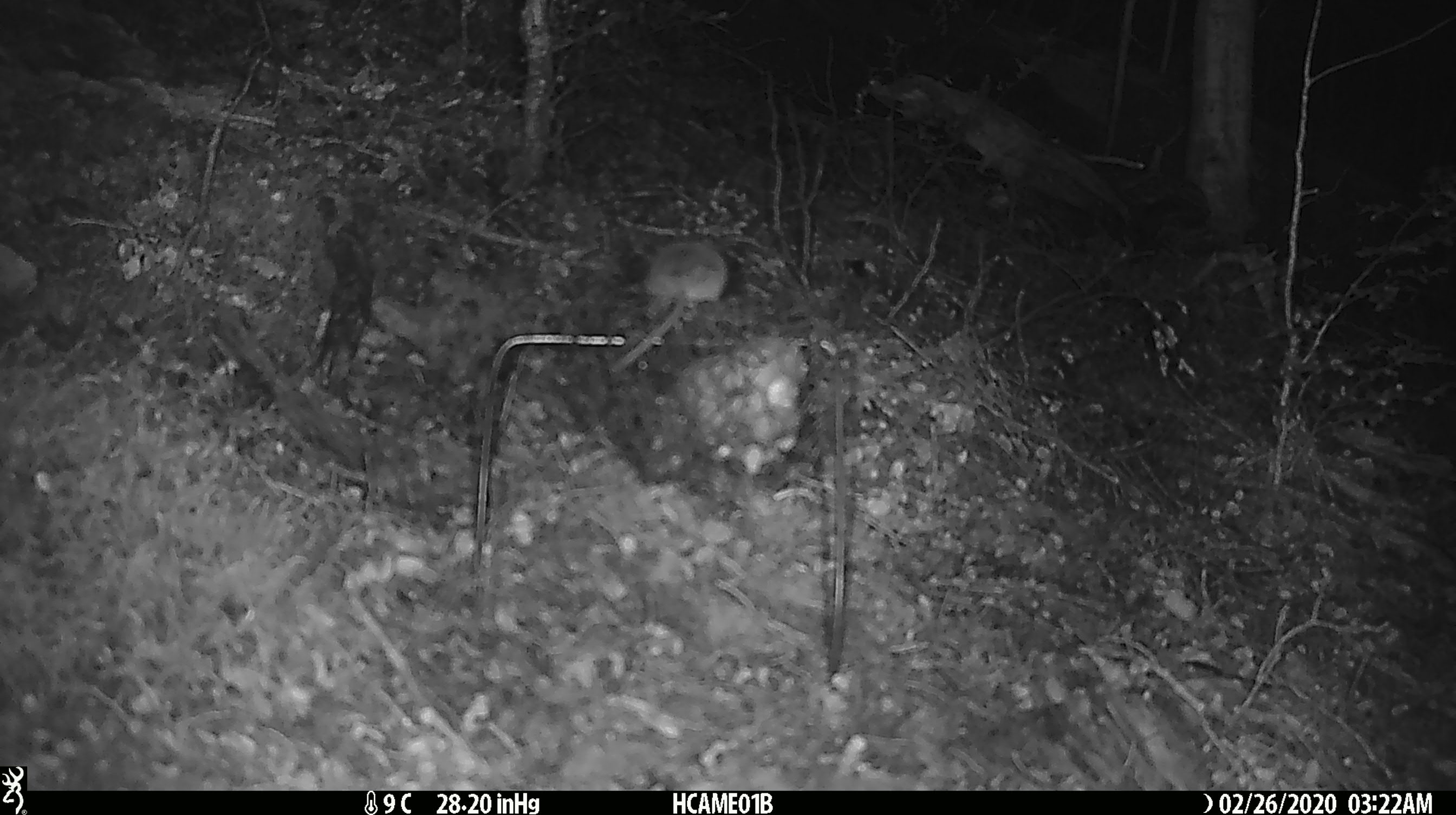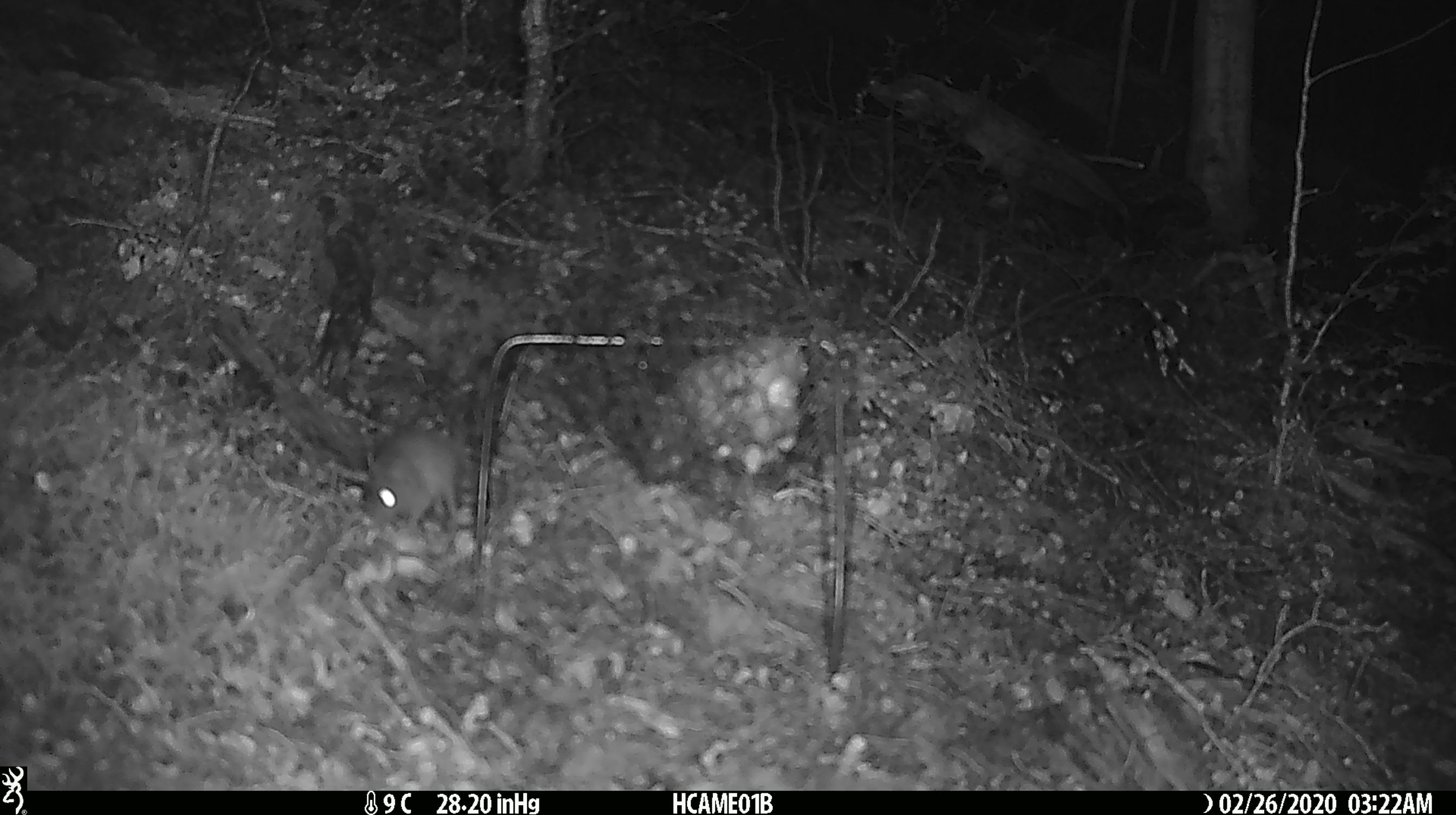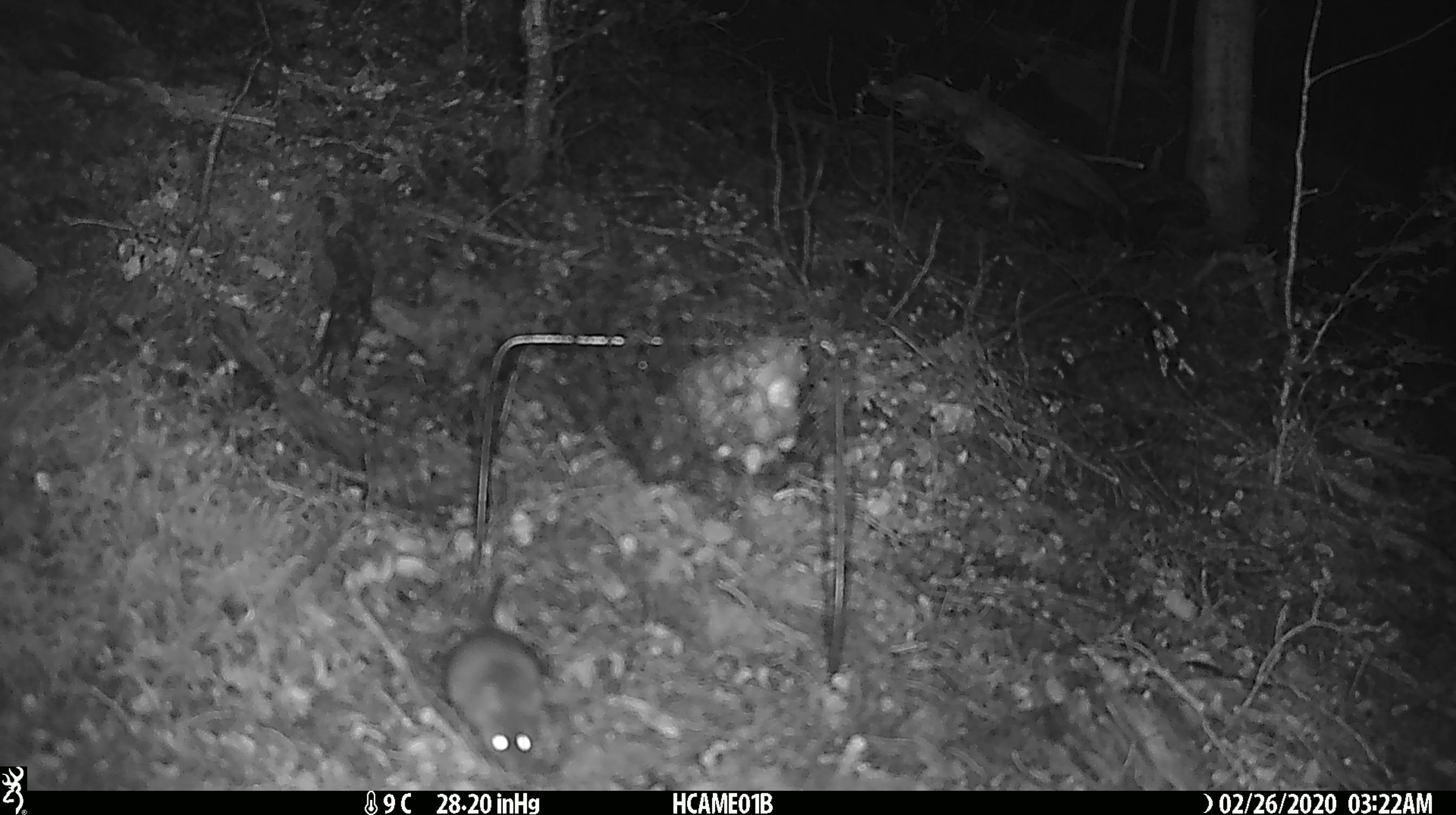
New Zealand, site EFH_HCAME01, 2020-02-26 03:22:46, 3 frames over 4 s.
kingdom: Animalia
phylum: Chordata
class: Mammalia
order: Rodentia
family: Muridae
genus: Mus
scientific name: Mus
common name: mouse